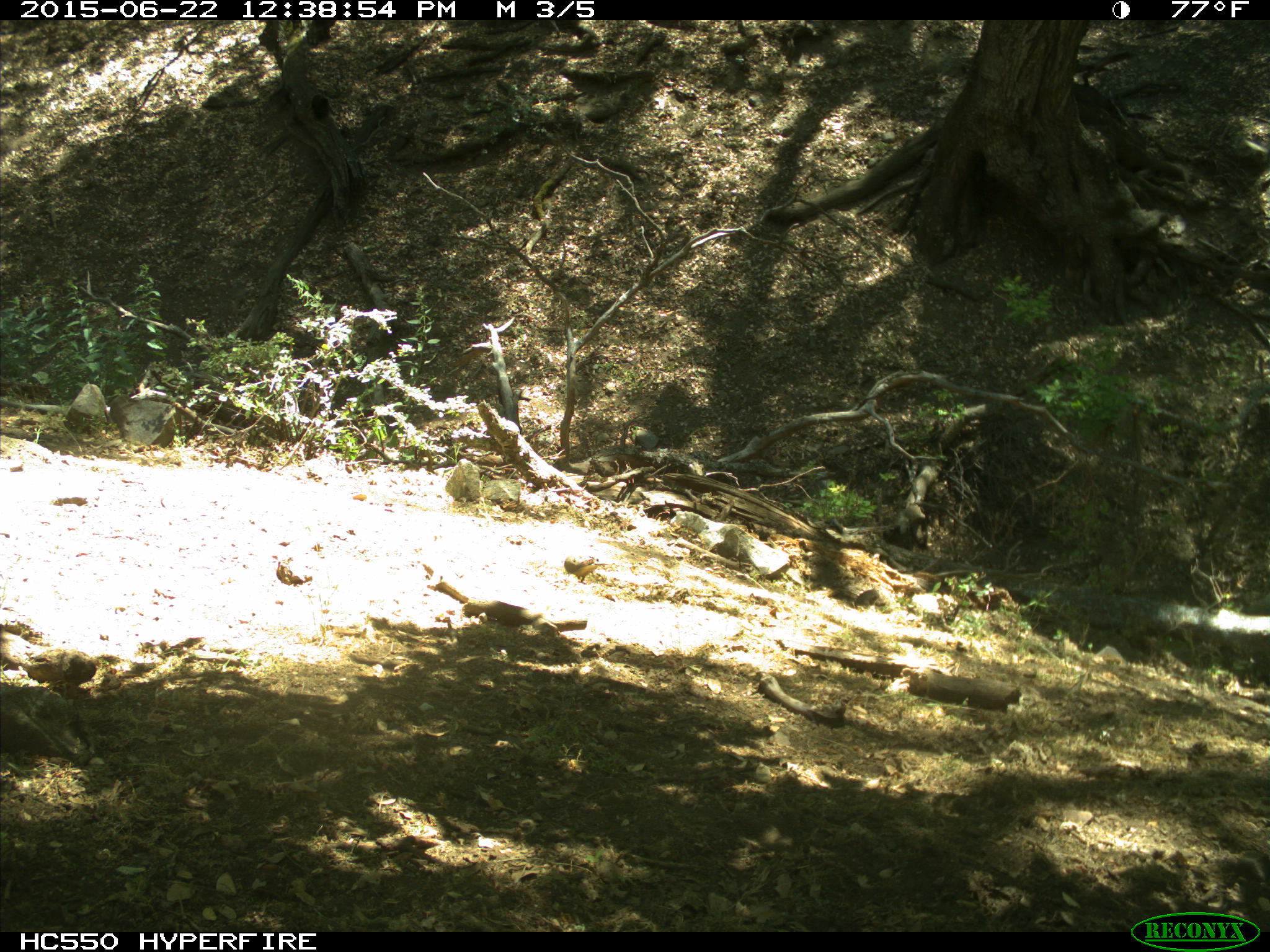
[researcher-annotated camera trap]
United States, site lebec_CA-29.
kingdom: Animalia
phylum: Chordata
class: Aves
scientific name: Aves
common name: birds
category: unidentified bird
Unidentified bird (birds) (Aves).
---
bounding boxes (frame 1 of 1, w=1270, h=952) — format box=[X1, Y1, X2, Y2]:
animal: box=[563, 555, 611, 584]